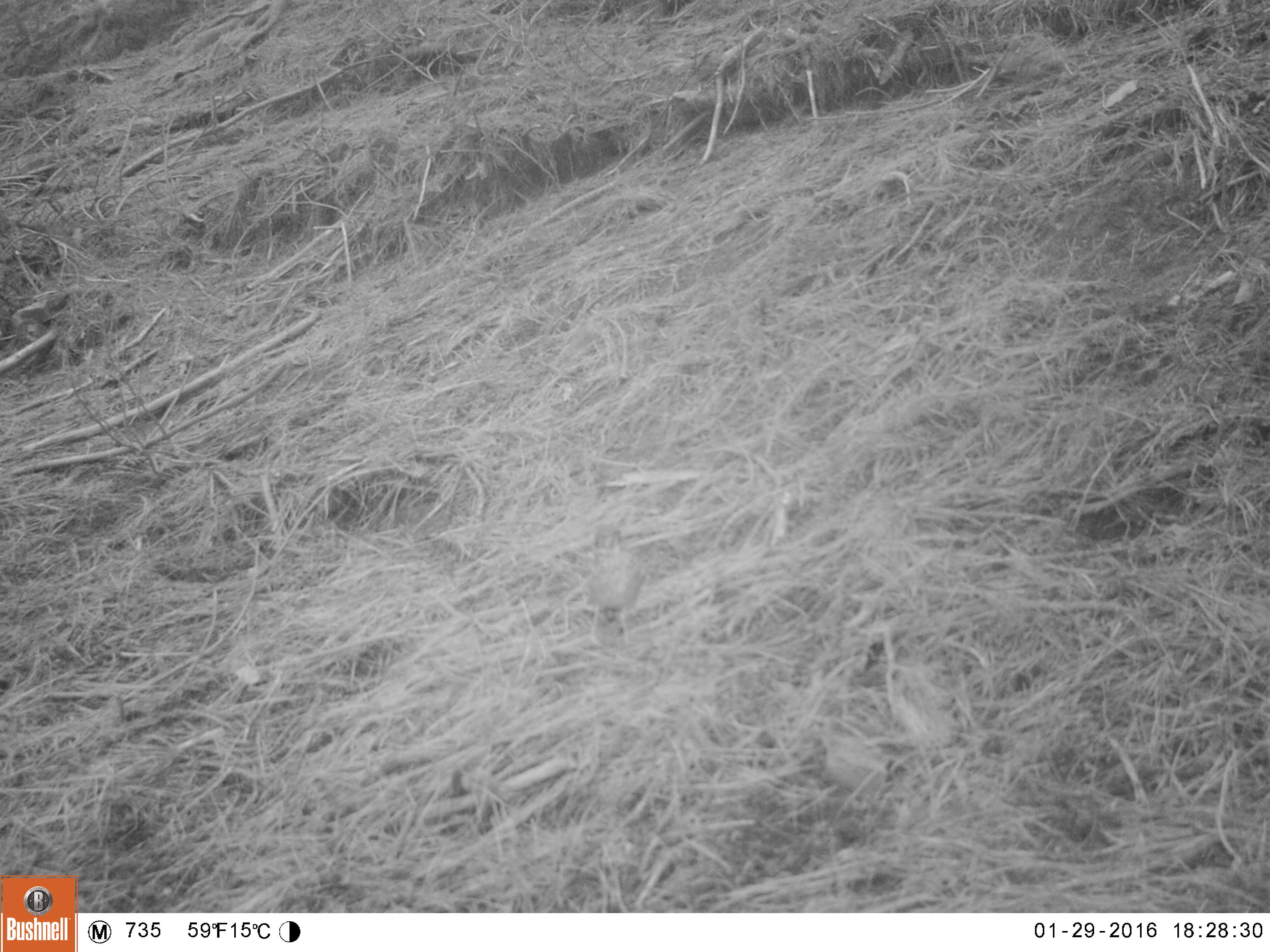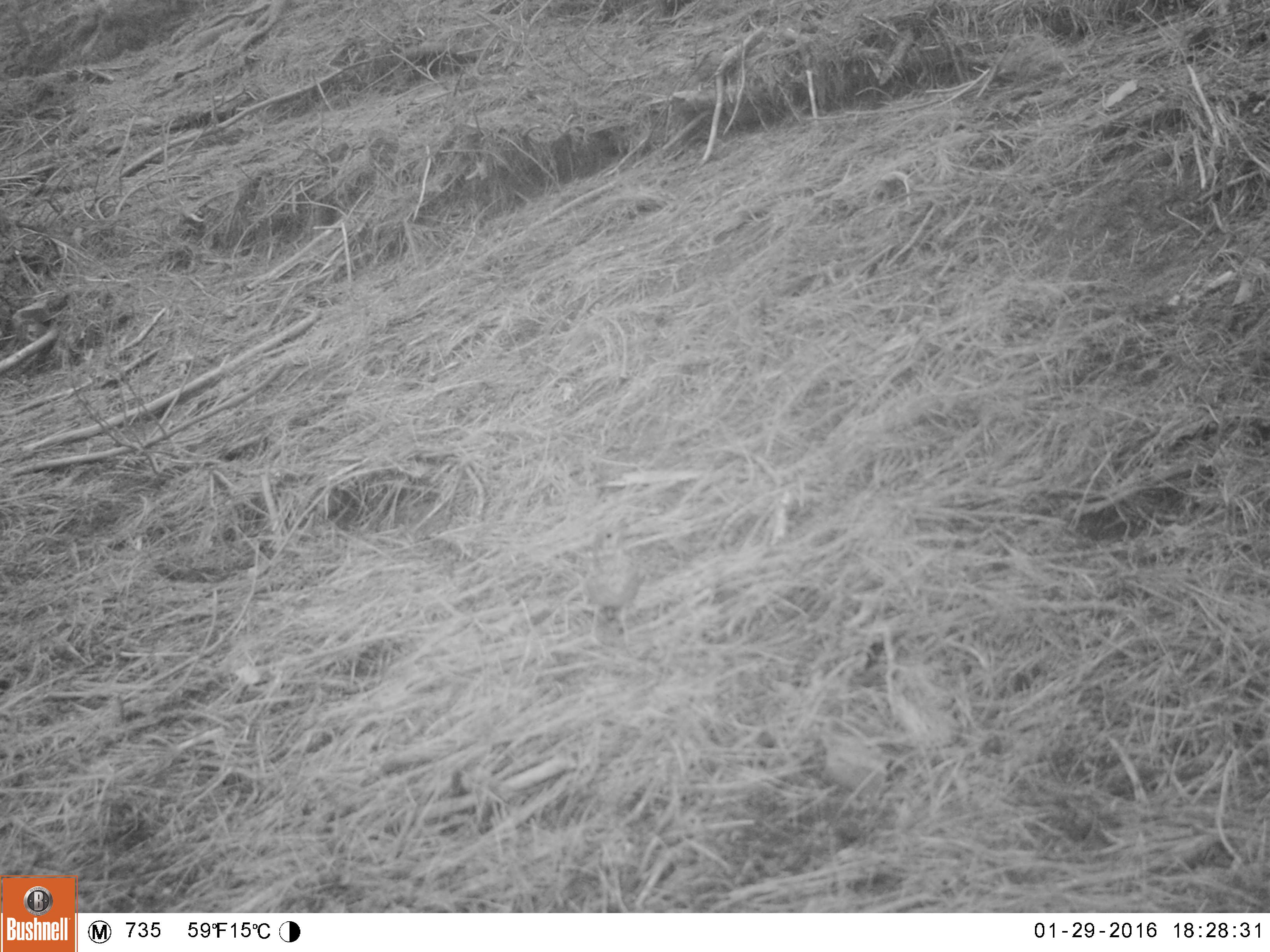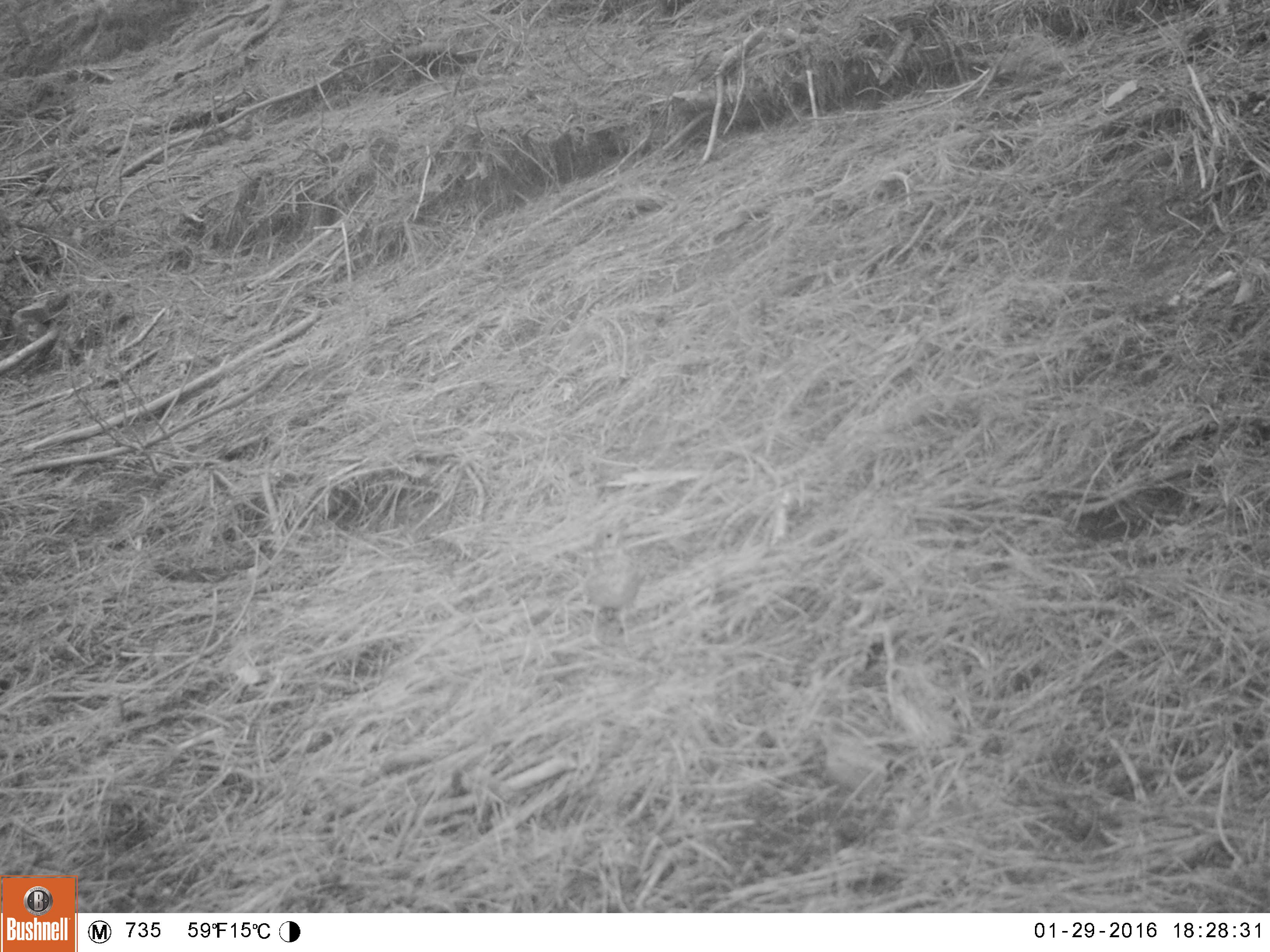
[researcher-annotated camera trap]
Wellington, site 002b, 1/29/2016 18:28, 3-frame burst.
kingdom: Animalia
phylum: Chordata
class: Aves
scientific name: Aves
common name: bird